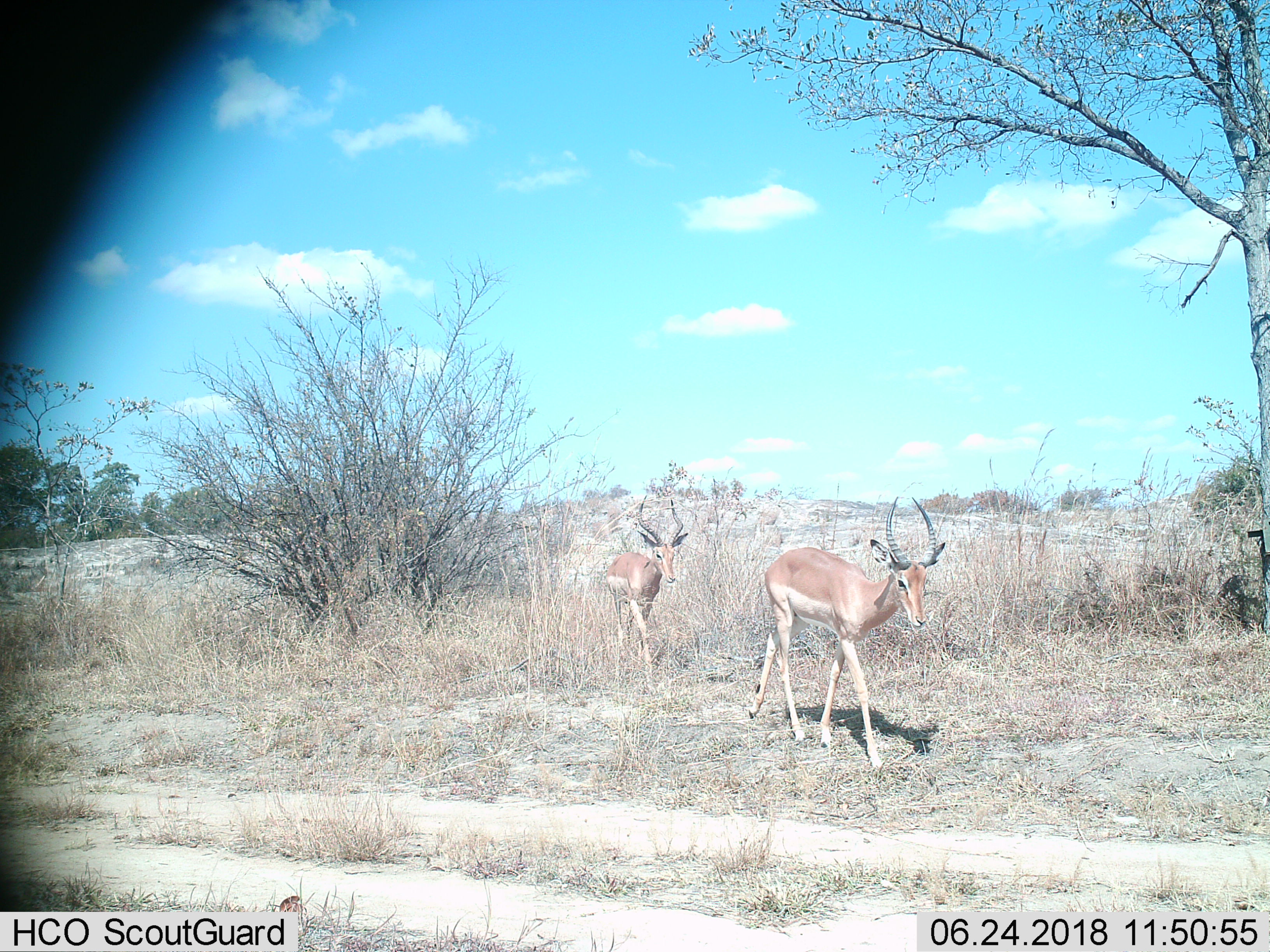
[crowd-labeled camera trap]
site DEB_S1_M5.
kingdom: Animalia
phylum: Chordata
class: Mammalia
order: Artiodactyla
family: Bovidae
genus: Aepyceros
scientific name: Aepyceros melampus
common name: impala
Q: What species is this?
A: Impala (Aepyceros melampus).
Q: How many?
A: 2.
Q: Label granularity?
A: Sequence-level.